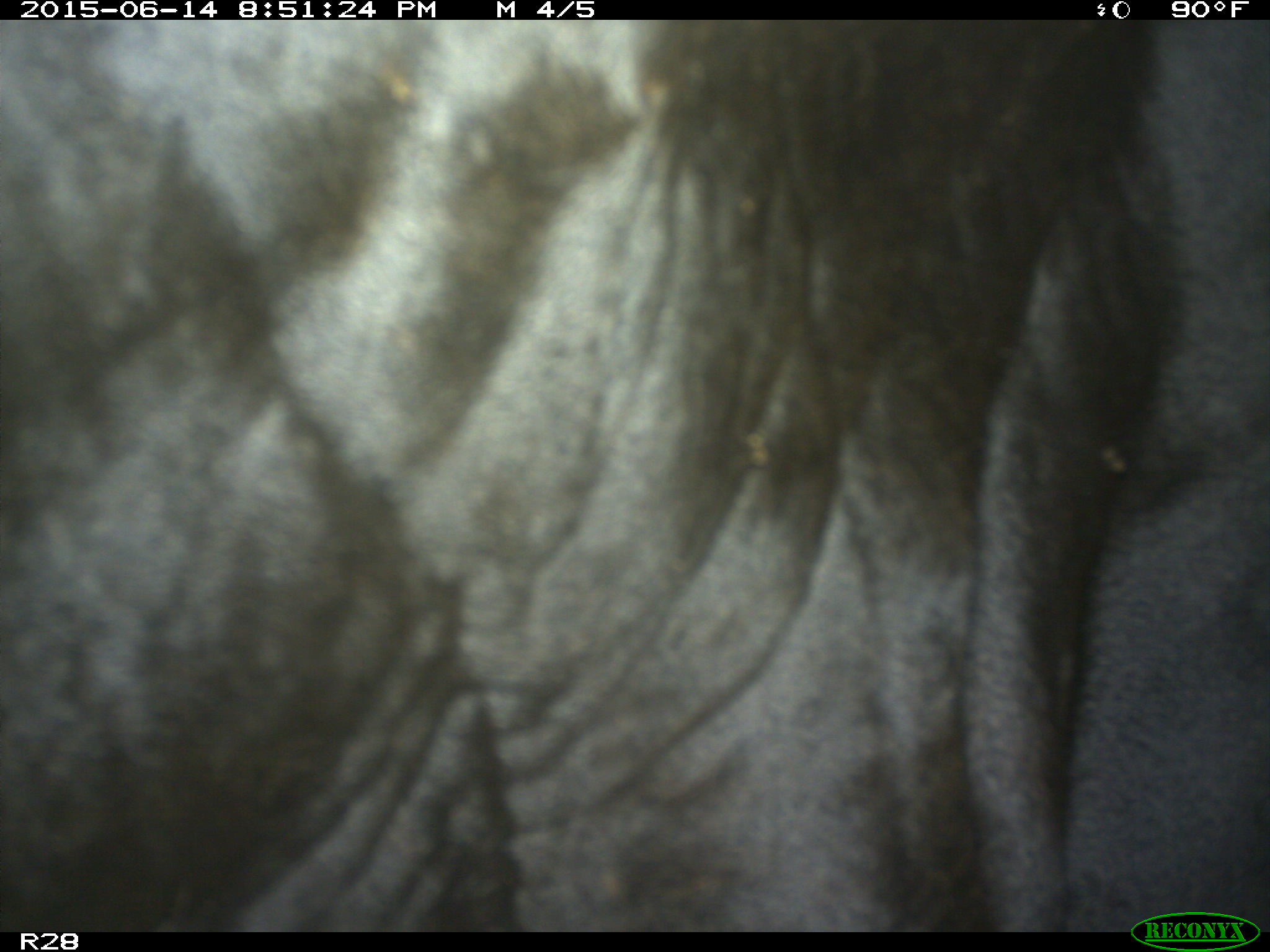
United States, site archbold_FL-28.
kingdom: Animalia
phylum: Chordata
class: Mammalia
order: Artiodactyla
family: Bovidae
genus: Bos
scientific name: Bos taurus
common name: domestic cow